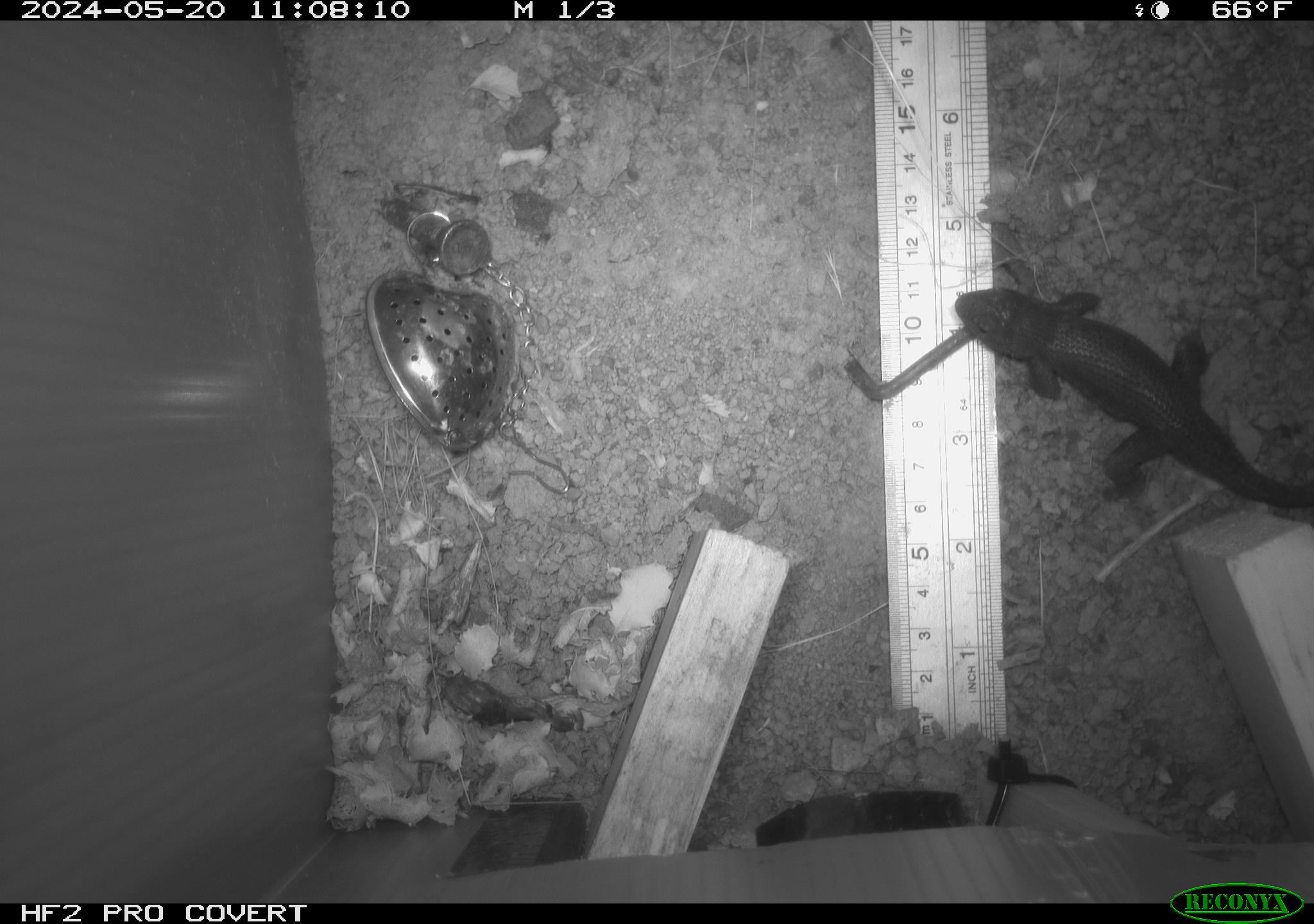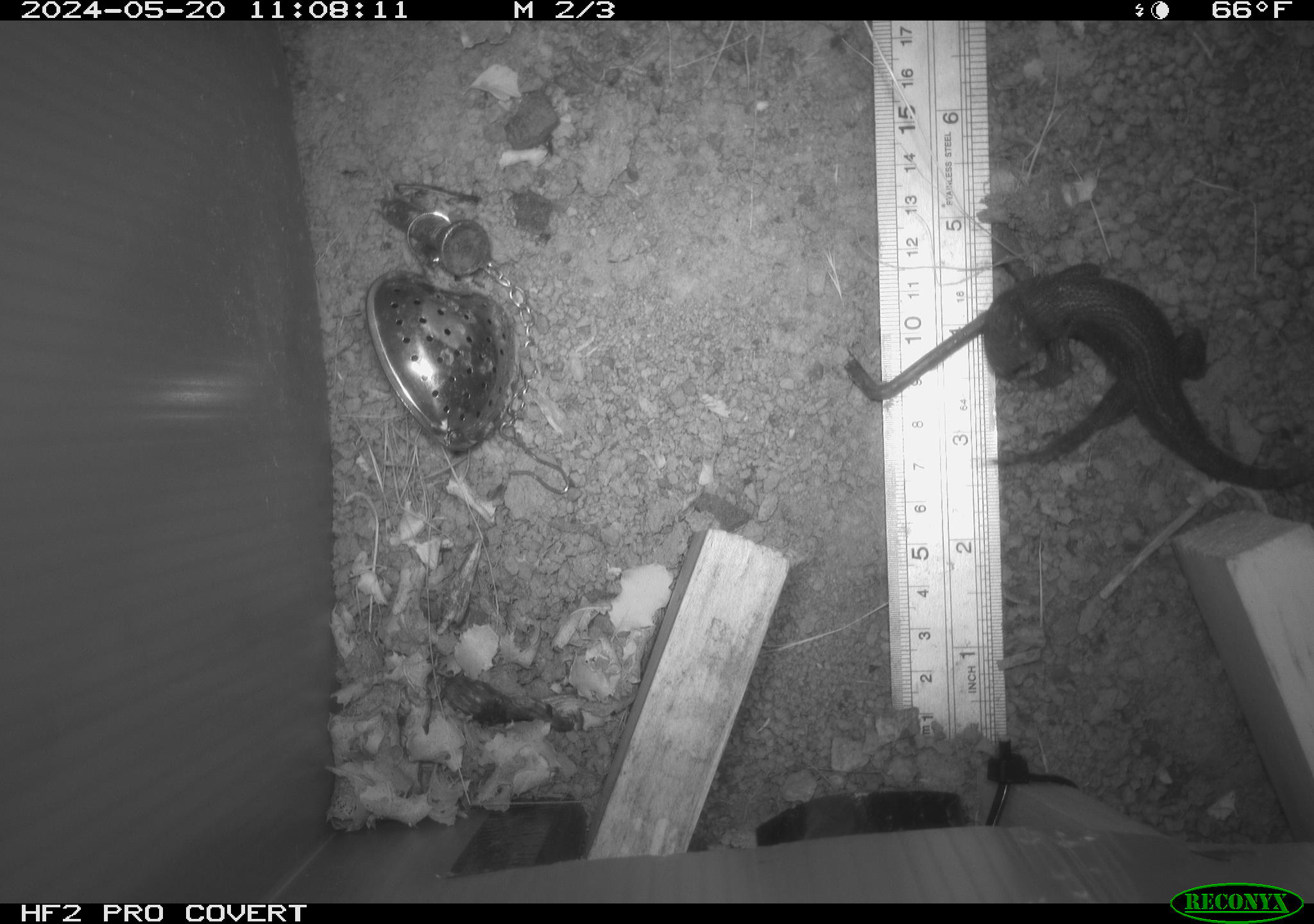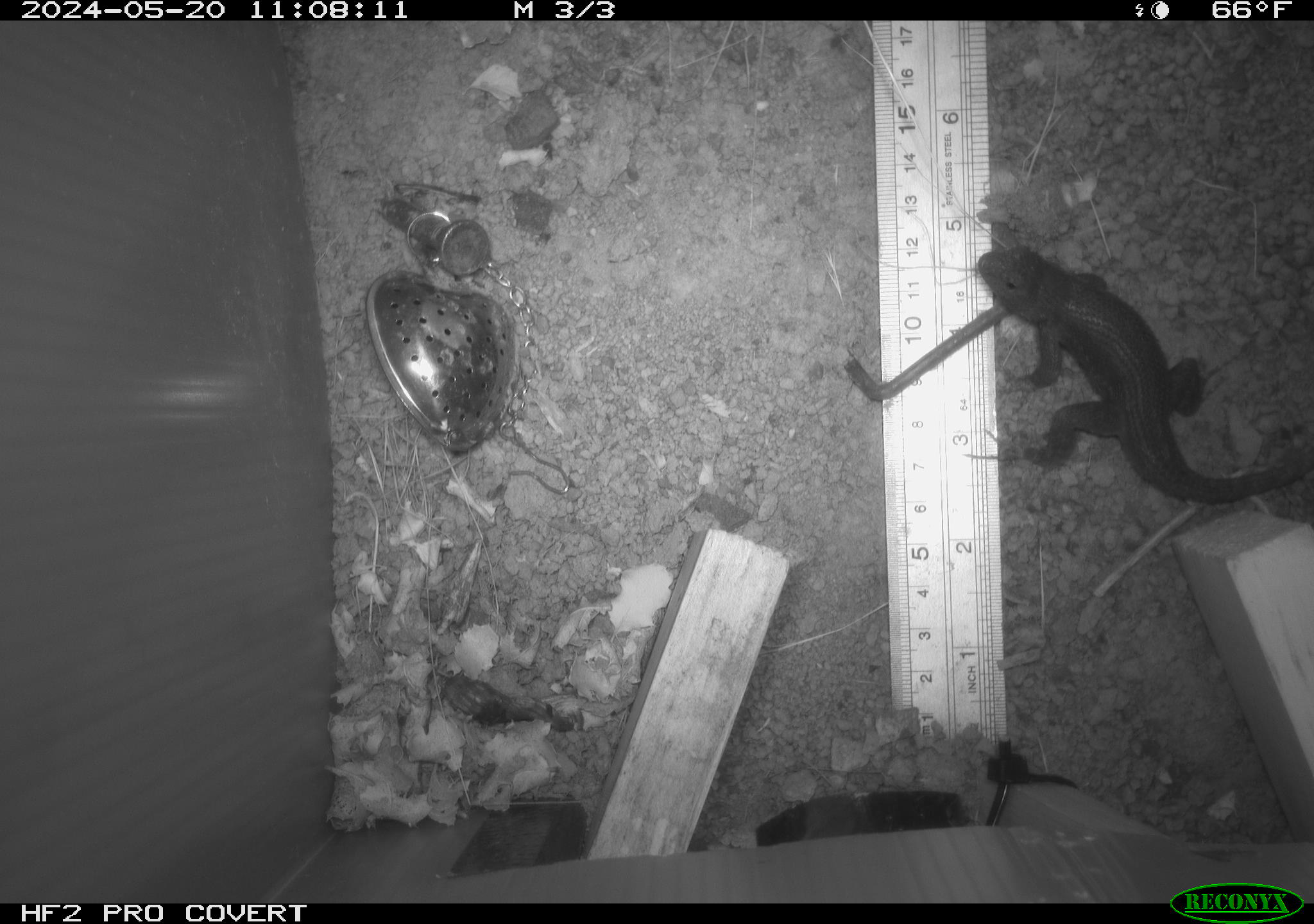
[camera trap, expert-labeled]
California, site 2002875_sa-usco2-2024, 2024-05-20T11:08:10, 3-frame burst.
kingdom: Animalia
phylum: Chordata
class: Reptilia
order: Squamata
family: Phrynosomatidae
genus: Sceloporus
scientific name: Sceloporus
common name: spiny lizards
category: sceloporus species